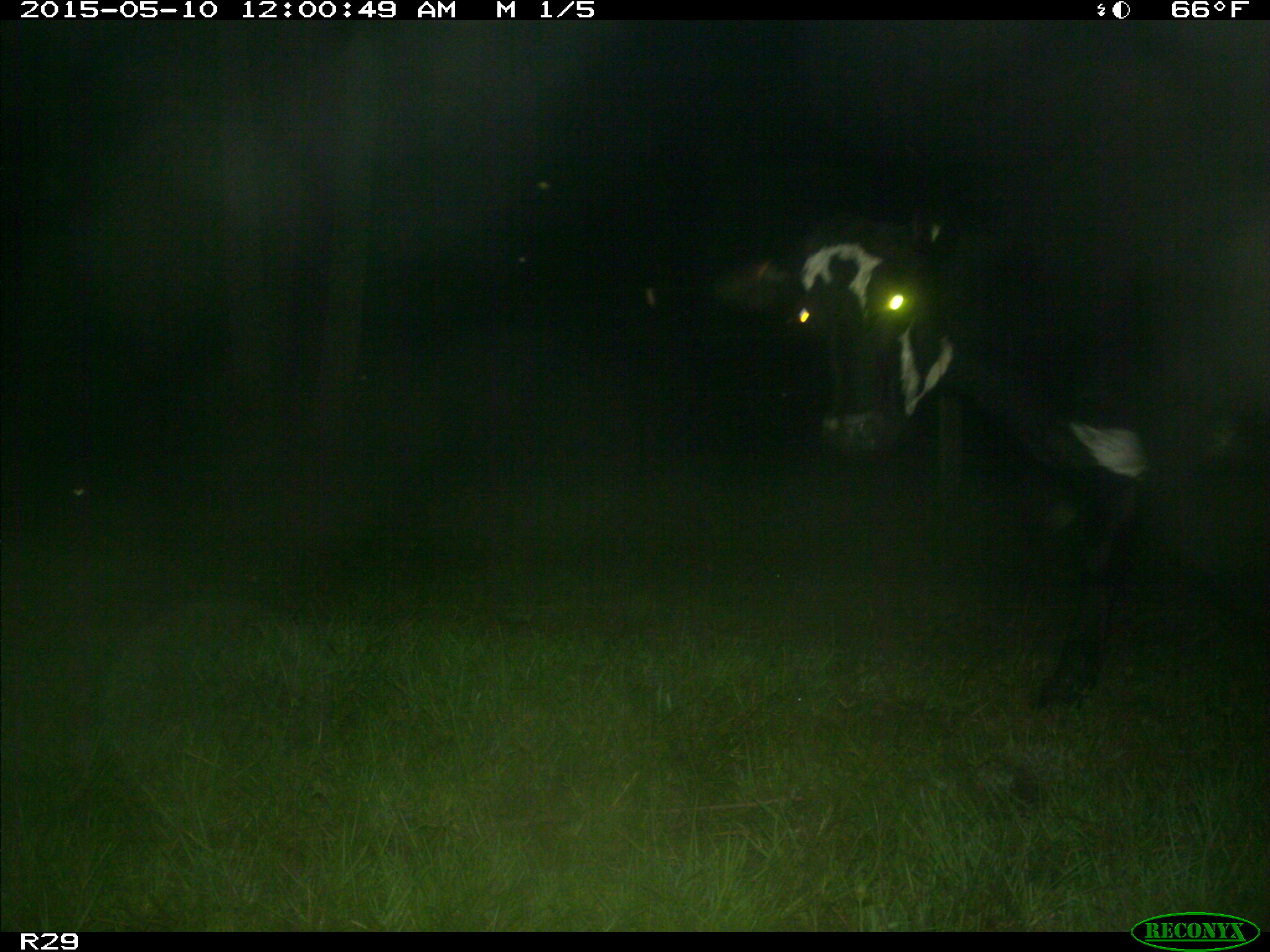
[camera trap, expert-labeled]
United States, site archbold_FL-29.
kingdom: Animalia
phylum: Chordata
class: Mammalia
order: Artiodactyla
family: Bovidae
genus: Bos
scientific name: Bos taurus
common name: domestic cow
Bos taurus (domestic cow).